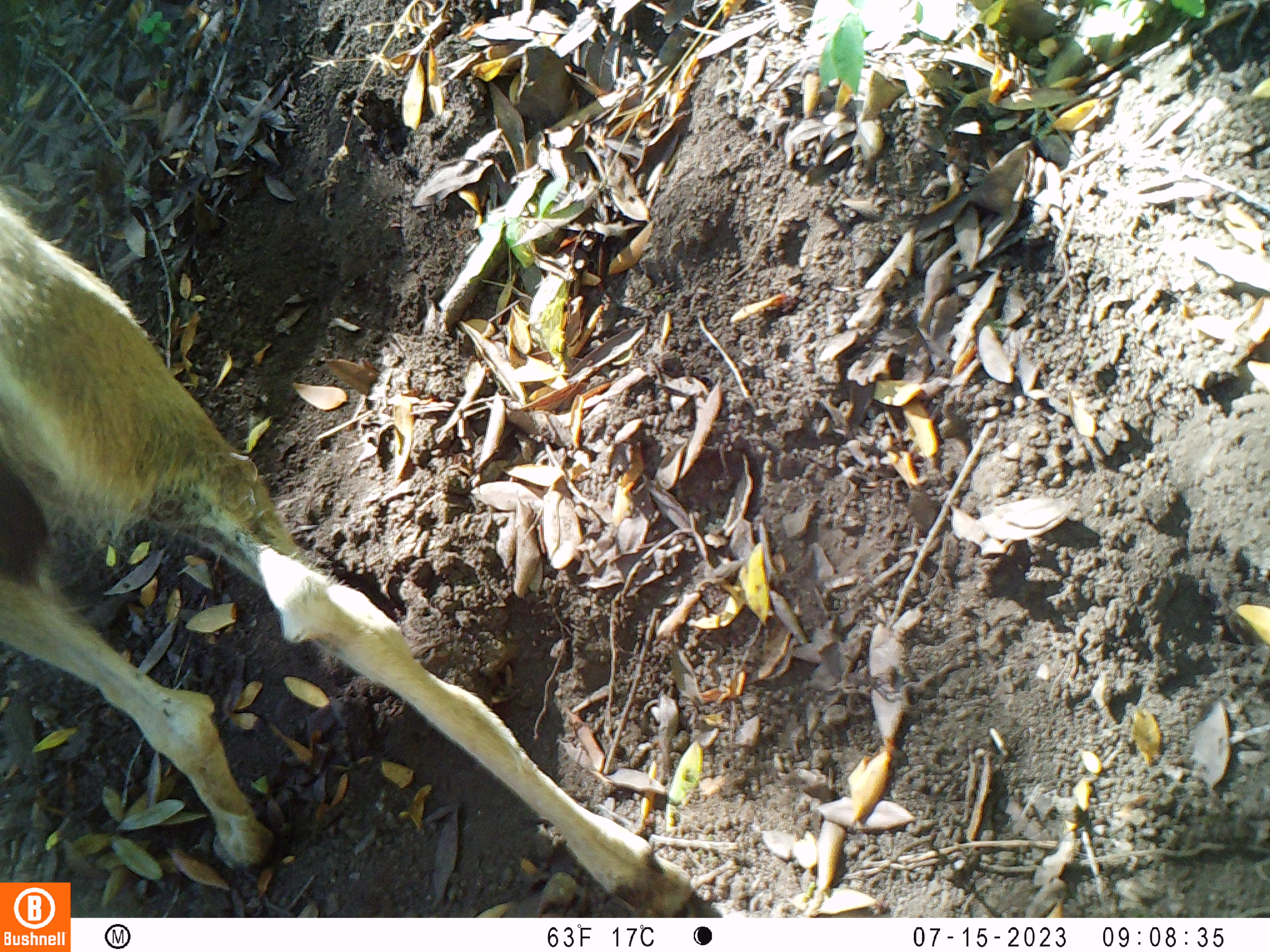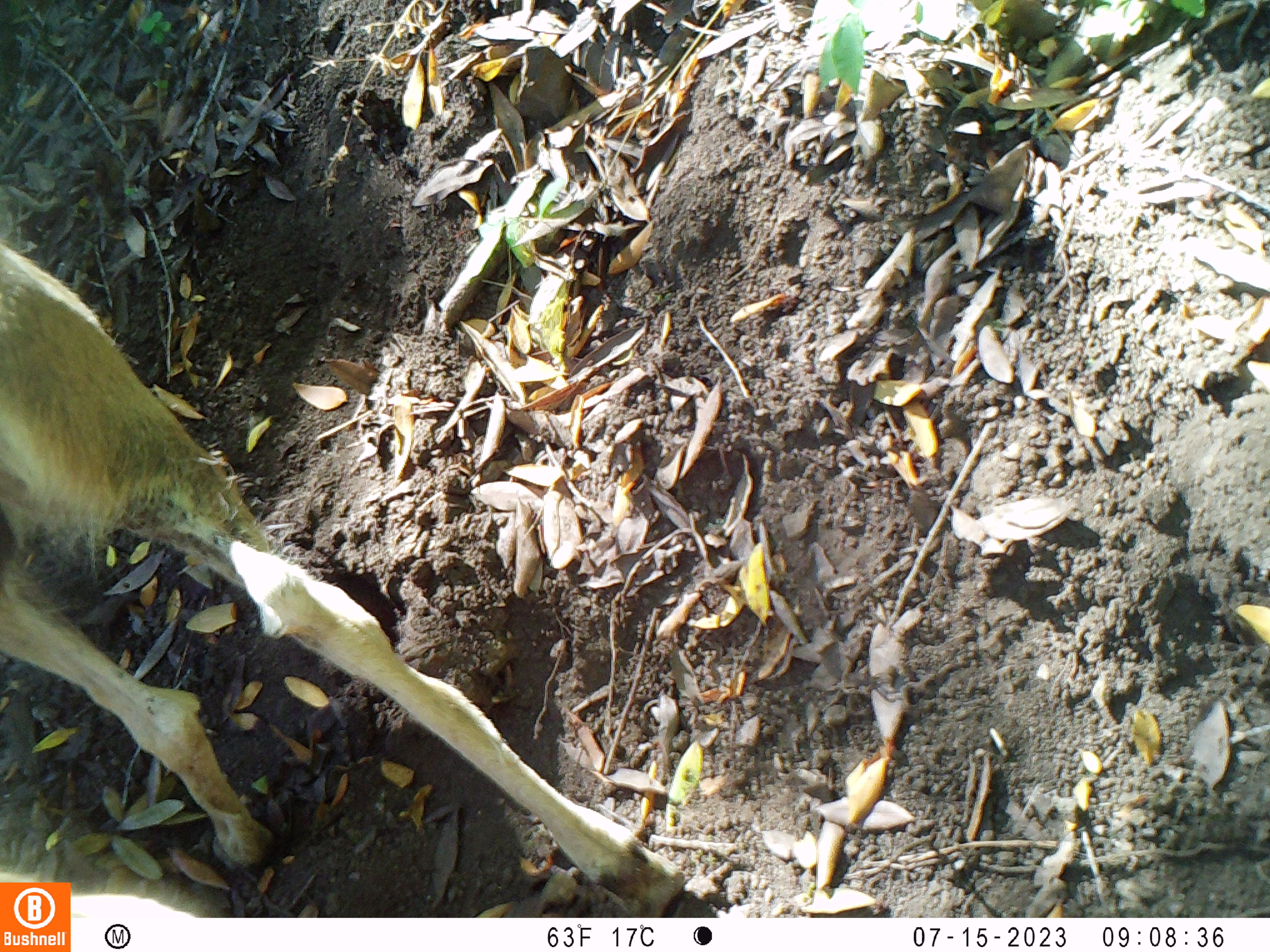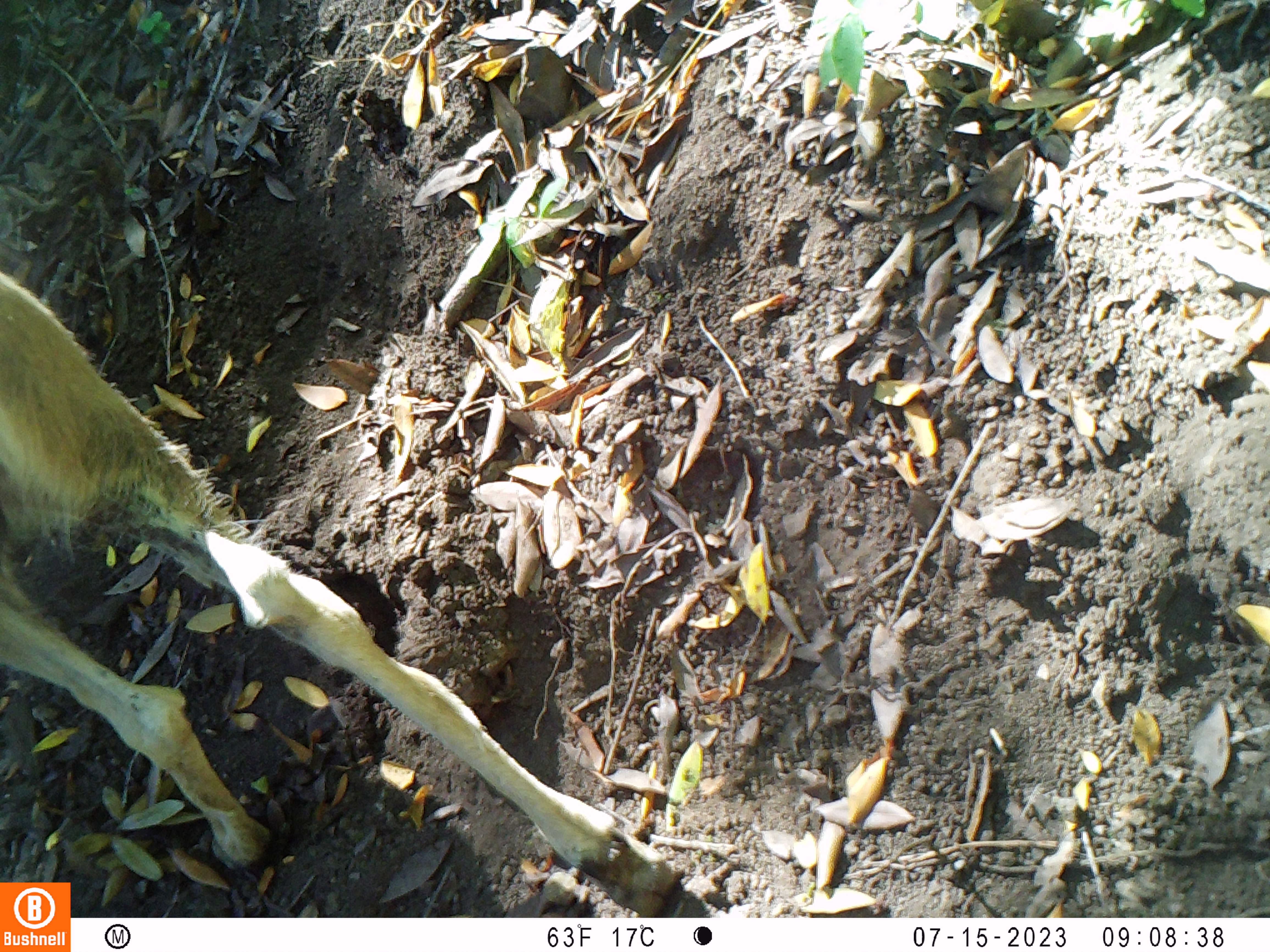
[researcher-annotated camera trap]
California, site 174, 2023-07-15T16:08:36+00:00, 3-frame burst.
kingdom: Animalia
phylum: Chordata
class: Mammalia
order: Artiodactyla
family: Cervidae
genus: Odocoileus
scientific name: Odocoileus hemionus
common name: mule deer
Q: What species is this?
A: Mule deer (Odocoileus hemionus).